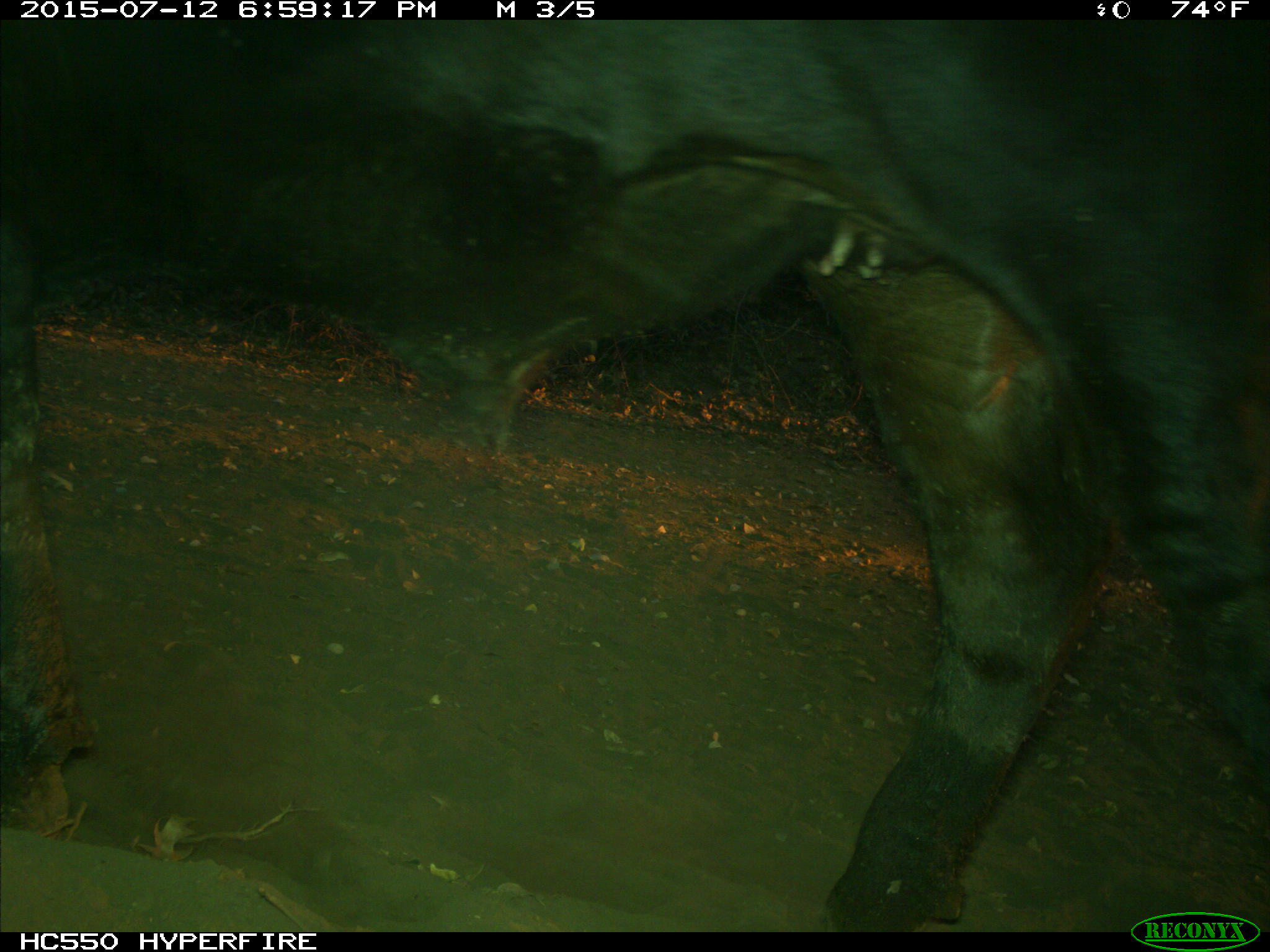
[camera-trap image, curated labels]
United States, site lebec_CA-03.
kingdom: Animalia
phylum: Chordata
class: Mammalia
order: Artiodactyla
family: Bovidae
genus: Bos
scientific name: Bos taurus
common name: domestic cow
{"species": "Bos taurus (domestic cow)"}